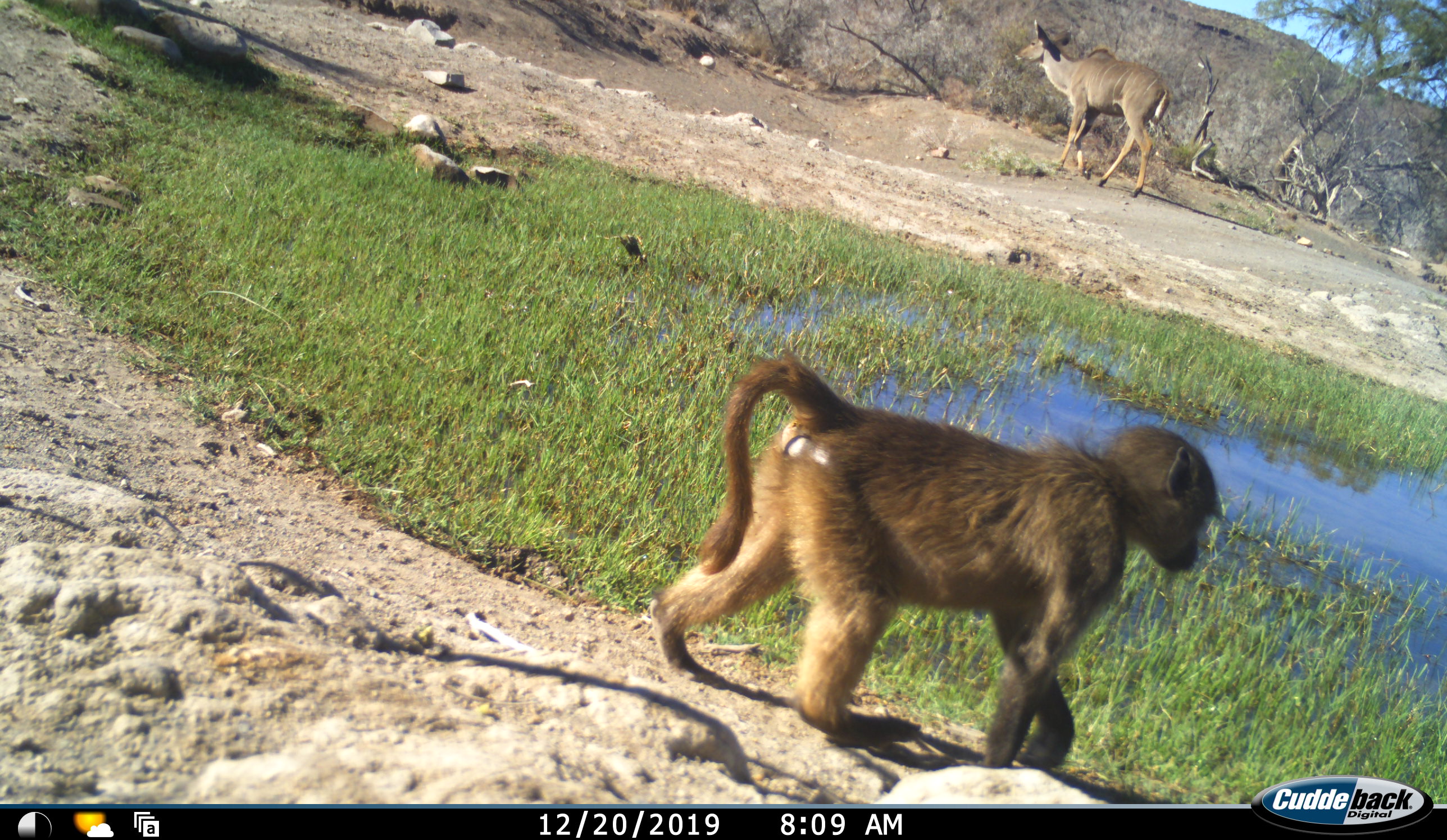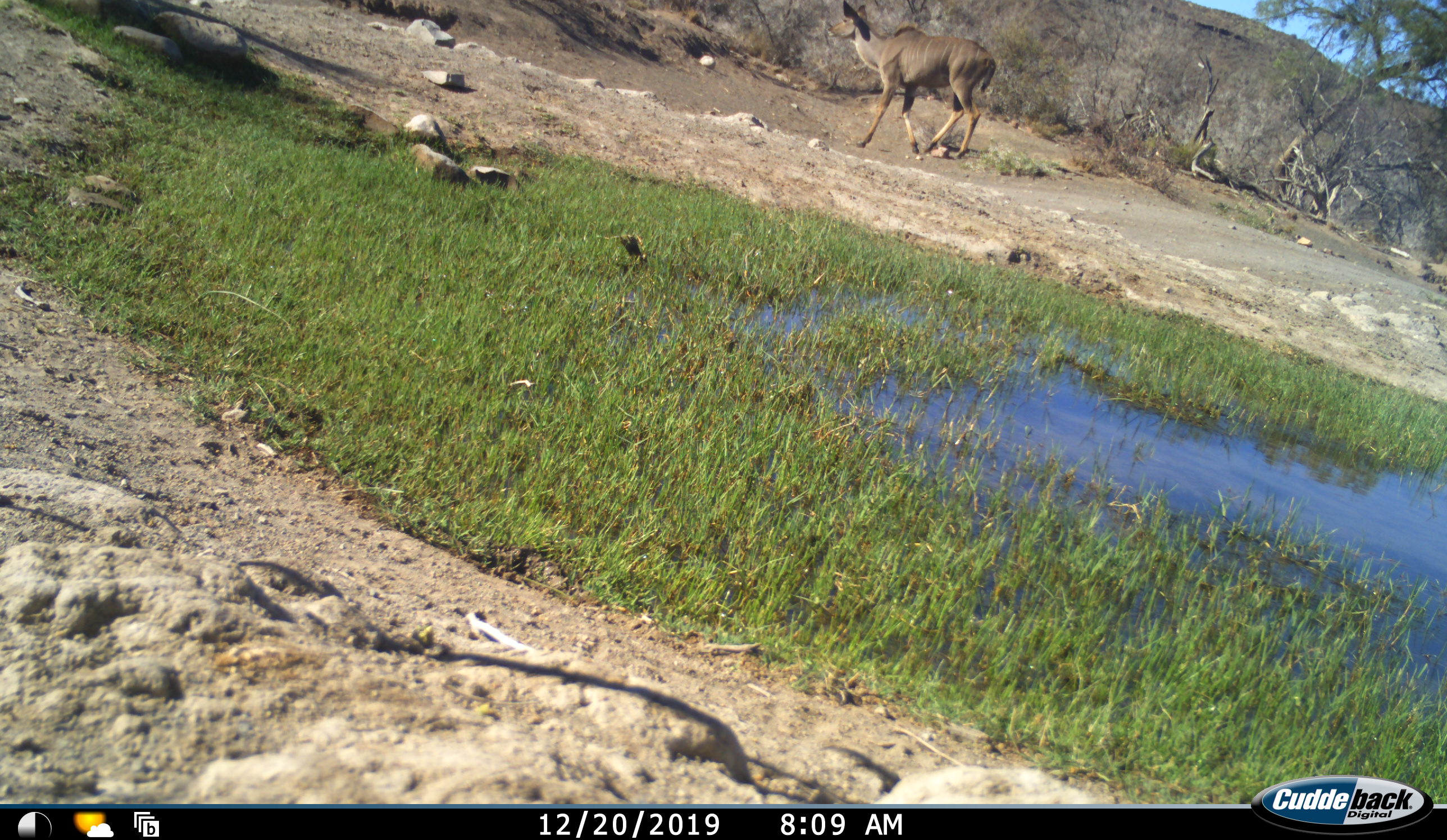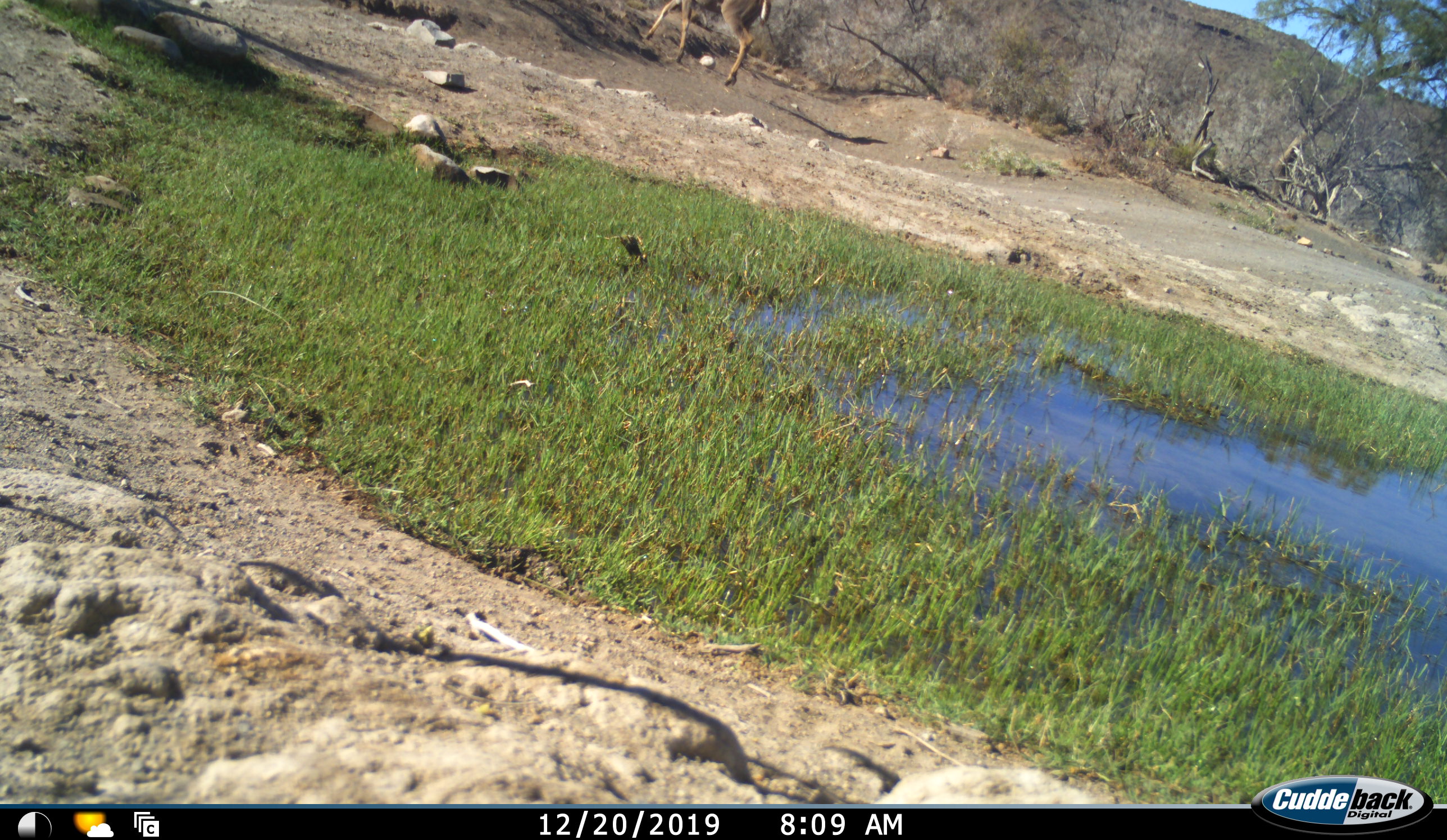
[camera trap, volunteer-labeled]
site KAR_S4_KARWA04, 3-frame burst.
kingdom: Animalia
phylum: Chordata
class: Mammalia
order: Primates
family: Cercopithecidae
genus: Papio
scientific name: Papio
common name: baboon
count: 1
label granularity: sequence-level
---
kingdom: Animalia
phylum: Chordata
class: Mammalia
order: Artiodactyla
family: Bovidae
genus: Tragelaphus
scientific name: Tragelaphus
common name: kudu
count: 1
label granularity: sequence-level